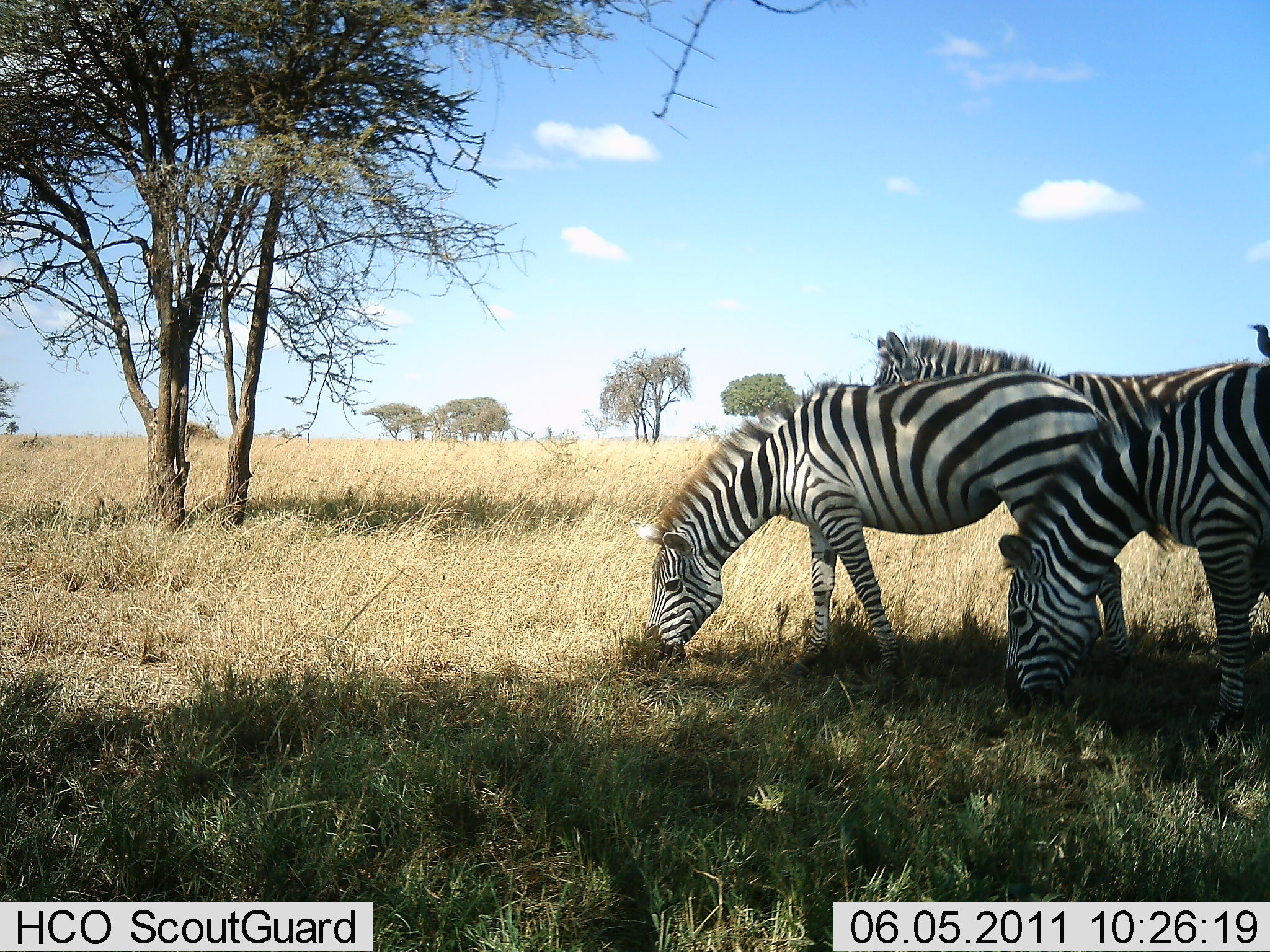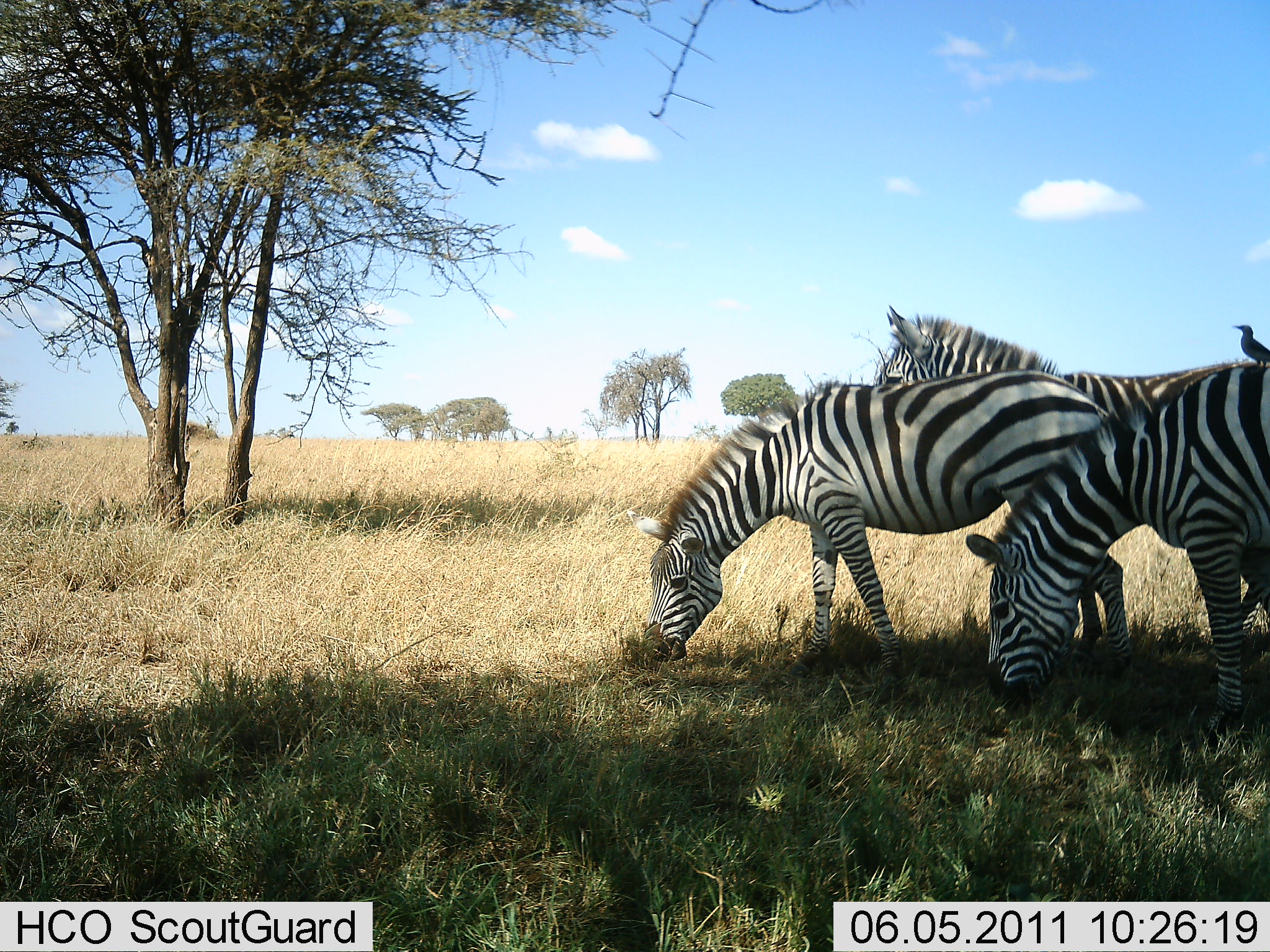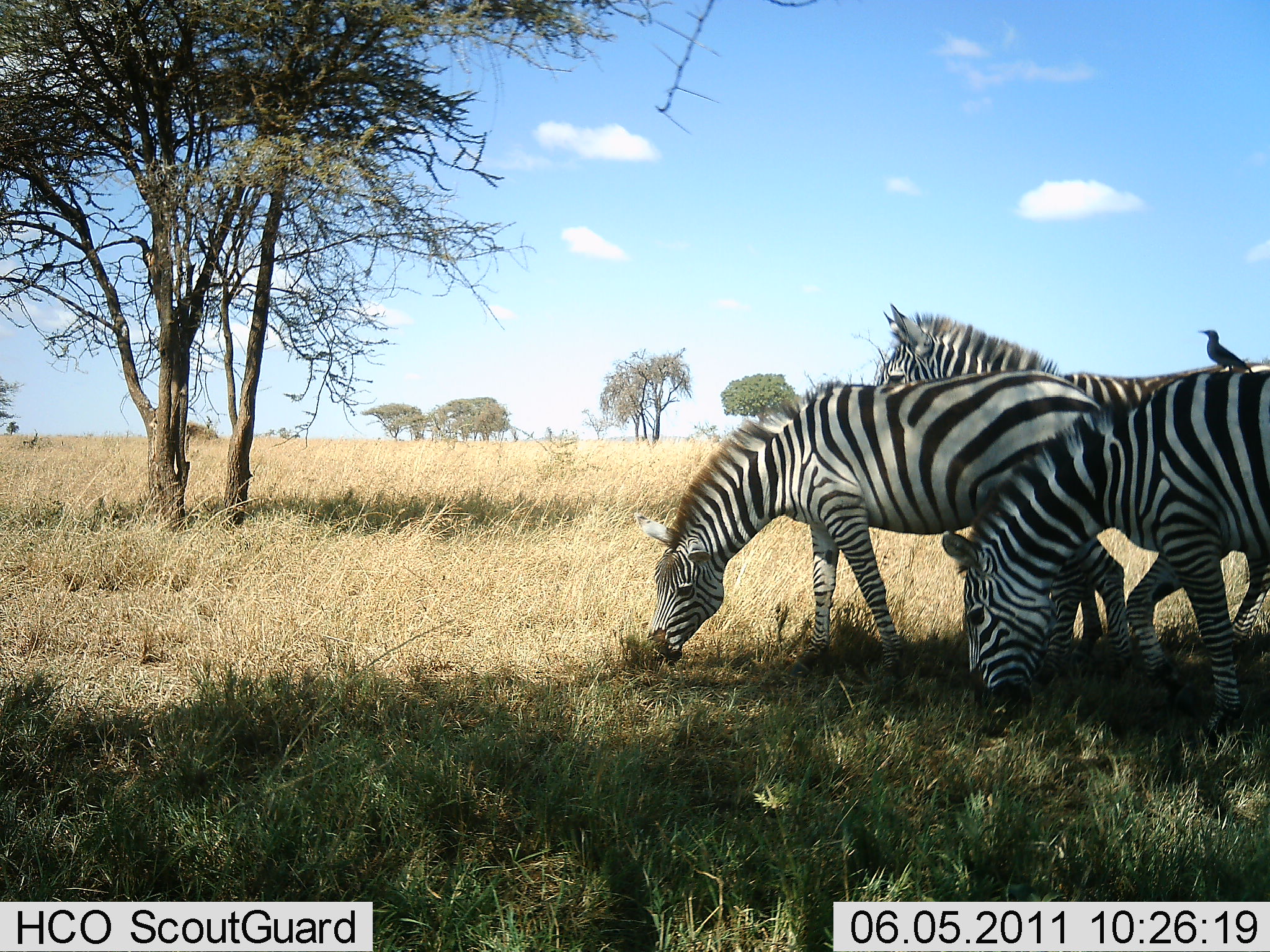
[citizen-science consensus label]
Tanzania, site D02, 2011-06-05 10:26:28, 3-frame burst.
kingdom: Animalia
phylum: Chordata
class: Aves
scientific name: Aves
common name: bird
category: otherbird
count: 1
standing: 70%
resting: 10%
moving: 0%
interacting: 20%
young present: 0%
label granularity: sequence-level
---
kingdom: Animalia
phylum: Chordata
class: Mammalia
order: Perissodactyla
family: Equidae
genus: Equus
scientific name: Equus quagga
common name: plains zebra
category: zebra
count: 3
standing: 64%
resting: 0%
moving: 0%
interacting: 0%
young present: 7%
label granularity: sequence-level